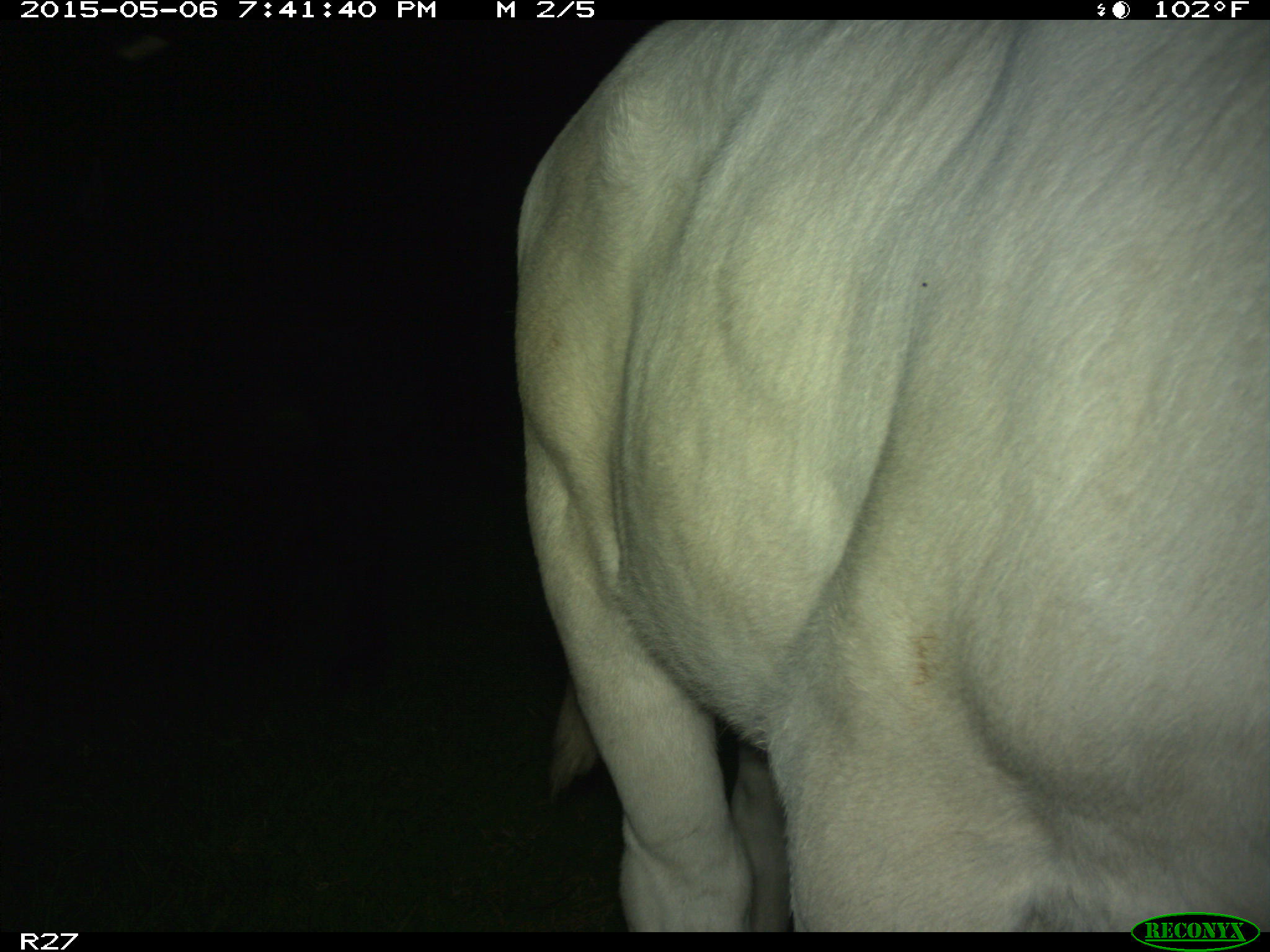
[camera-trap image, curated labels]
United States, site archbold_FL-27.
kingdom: Animalia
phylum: Chordata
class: Mammalia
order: Artiodactyla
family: Bovidae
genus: Bos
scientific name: Bos taurus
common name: domestic cow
Bos taurus (domestic cow).